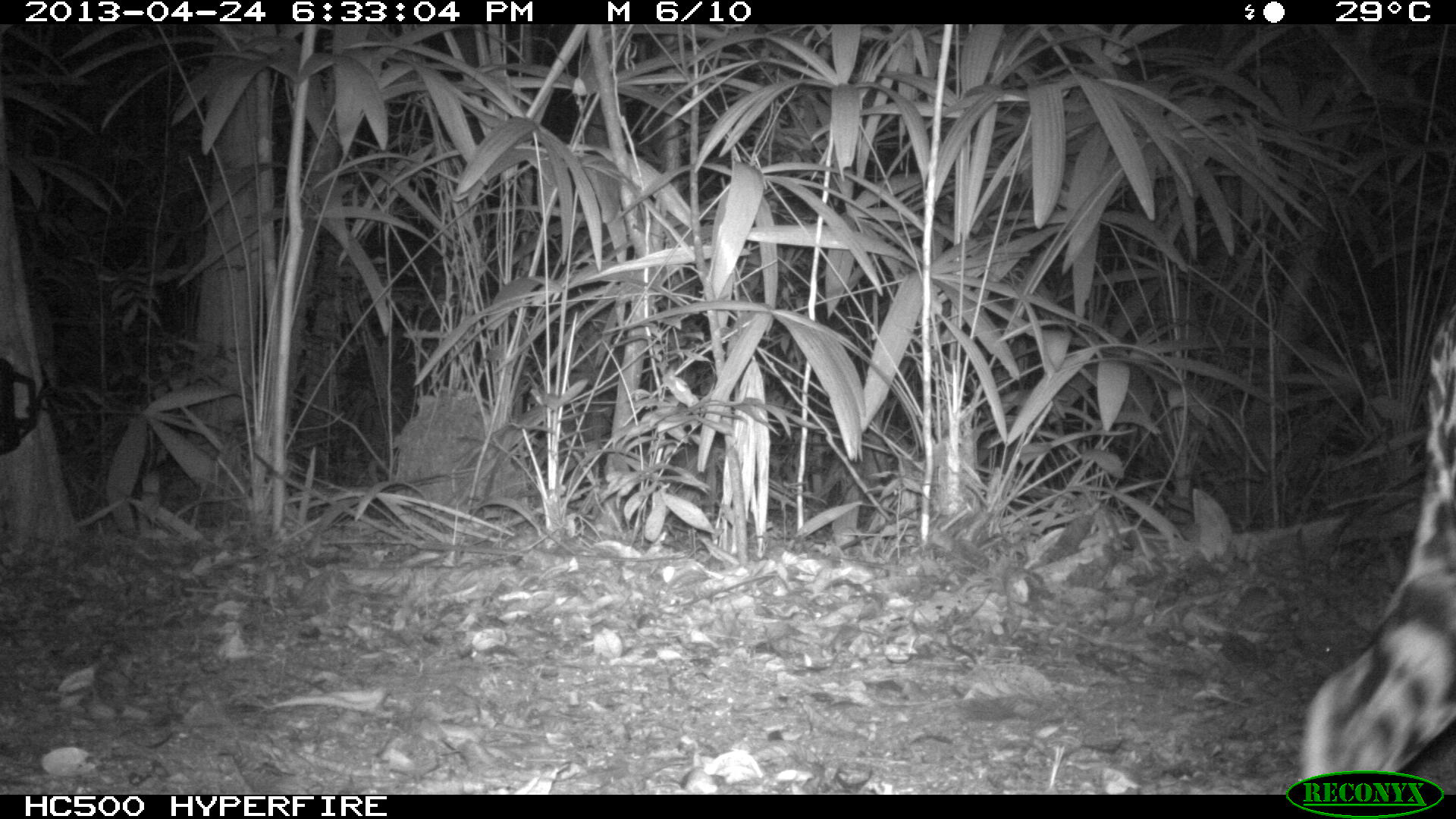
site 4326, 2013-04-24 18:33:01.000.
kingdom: Animalia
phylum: Chordata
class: Mammalia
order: Carnivora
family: Felidae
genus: Panthera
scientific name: Panthera onca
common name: jaguar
Panthera onca (jaguar), count 1, sex male.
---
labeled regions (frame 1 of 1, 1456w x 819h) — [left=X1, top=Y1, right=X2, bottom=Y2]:
panthera onca: [left=1299, top=286, right=1456, bottom=780]